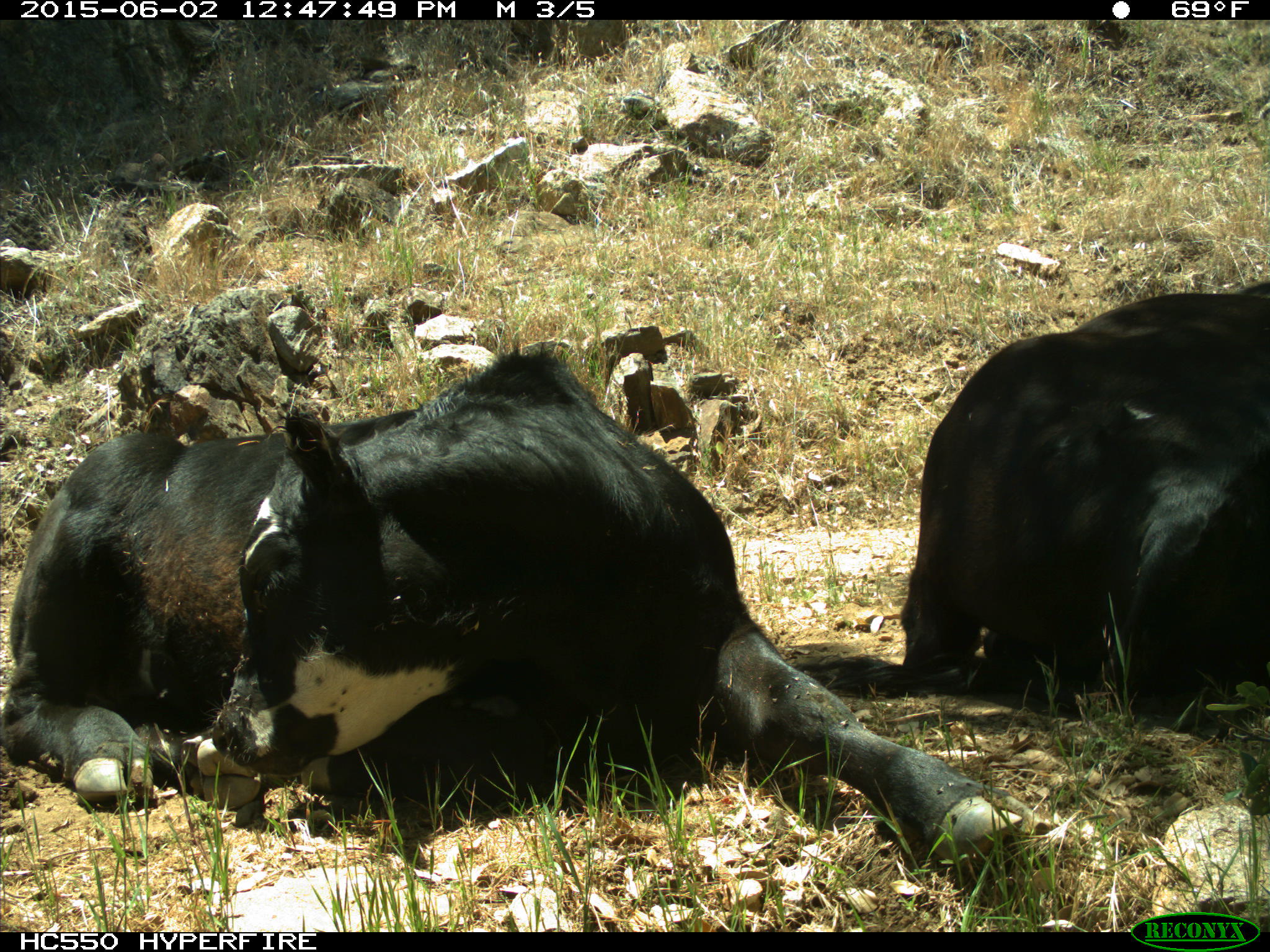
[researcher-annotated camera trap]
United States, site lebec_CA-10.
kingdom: Animalia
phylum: Chordata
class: Mammalia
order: Artiodactyla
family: Bovidae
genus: Bos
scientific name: Bos taurus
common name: domestic cow